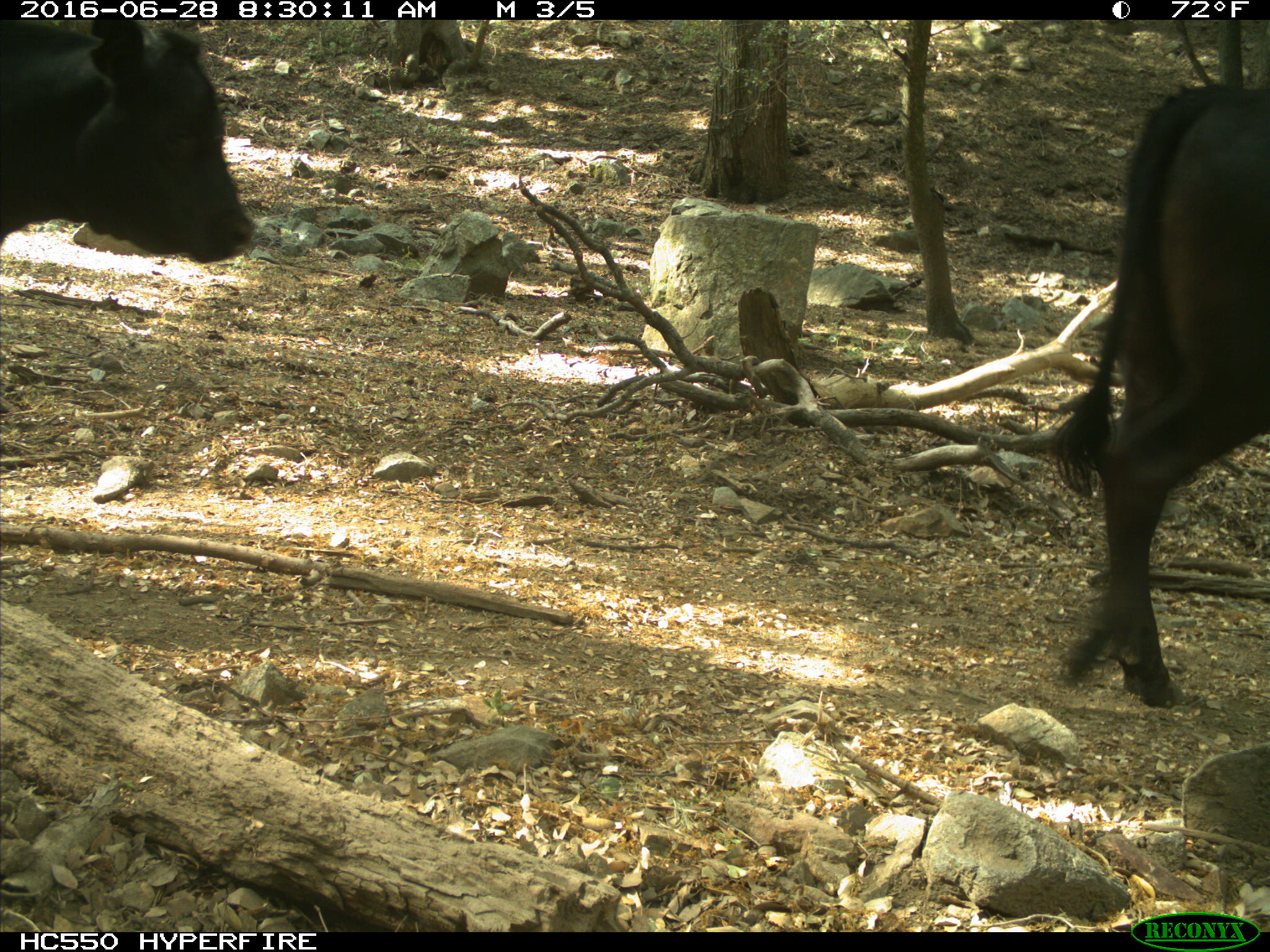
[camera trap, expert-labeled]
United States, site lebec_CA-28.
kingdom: Animalia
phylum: Chordata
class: Mammalia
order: Artiodactyla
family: Bovidae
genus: Bos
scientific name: Bos taurus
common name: domestic cow